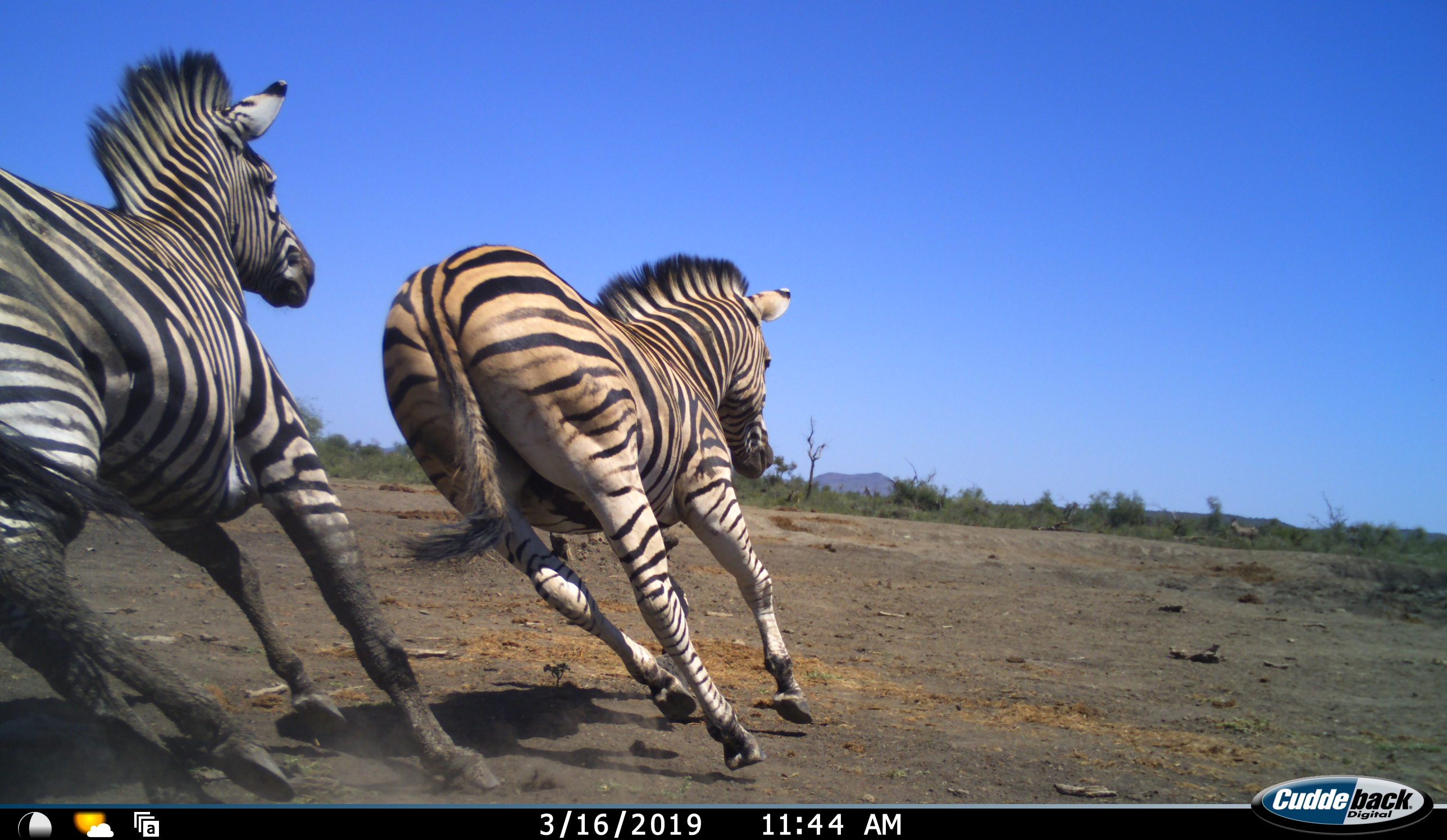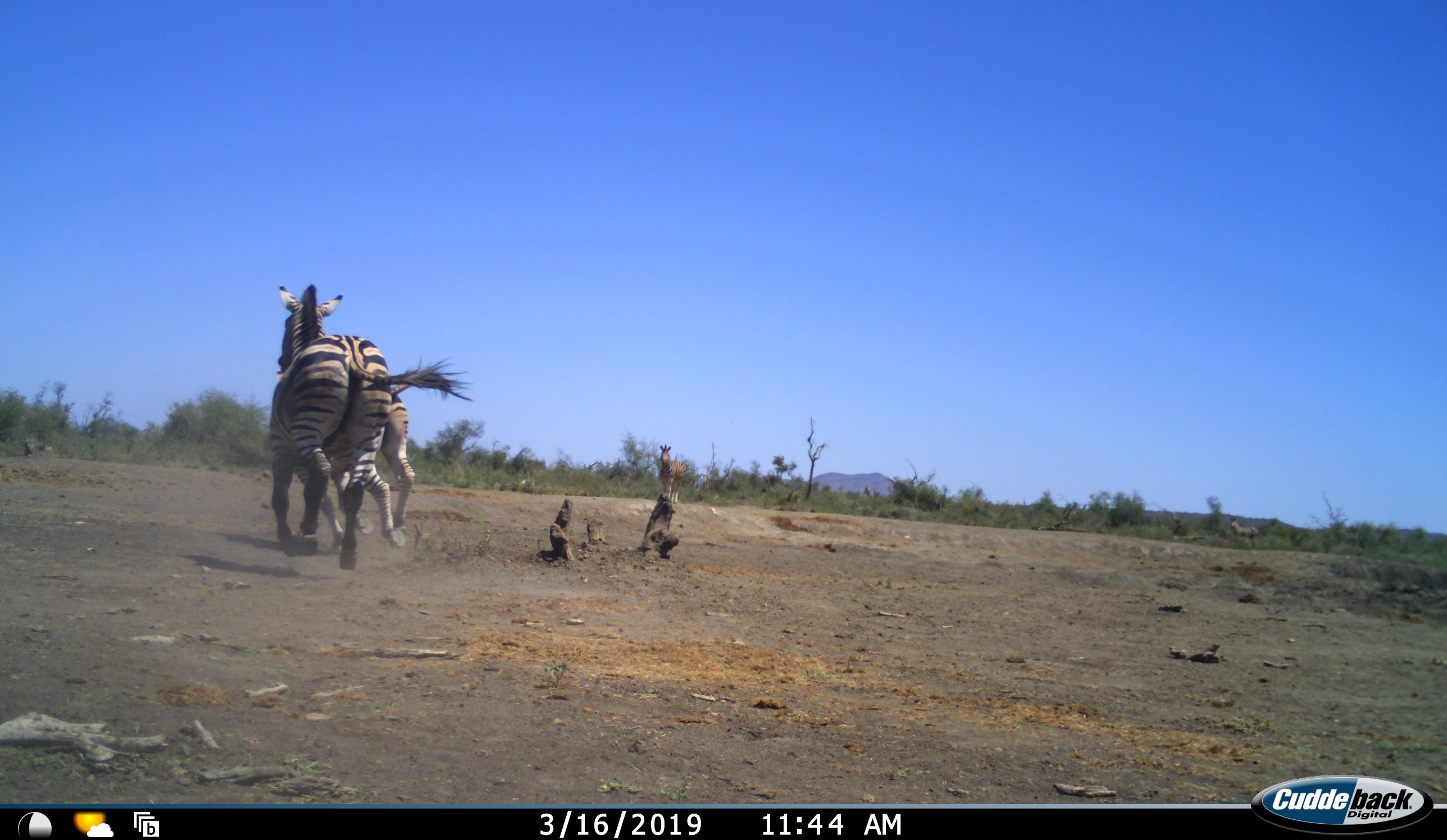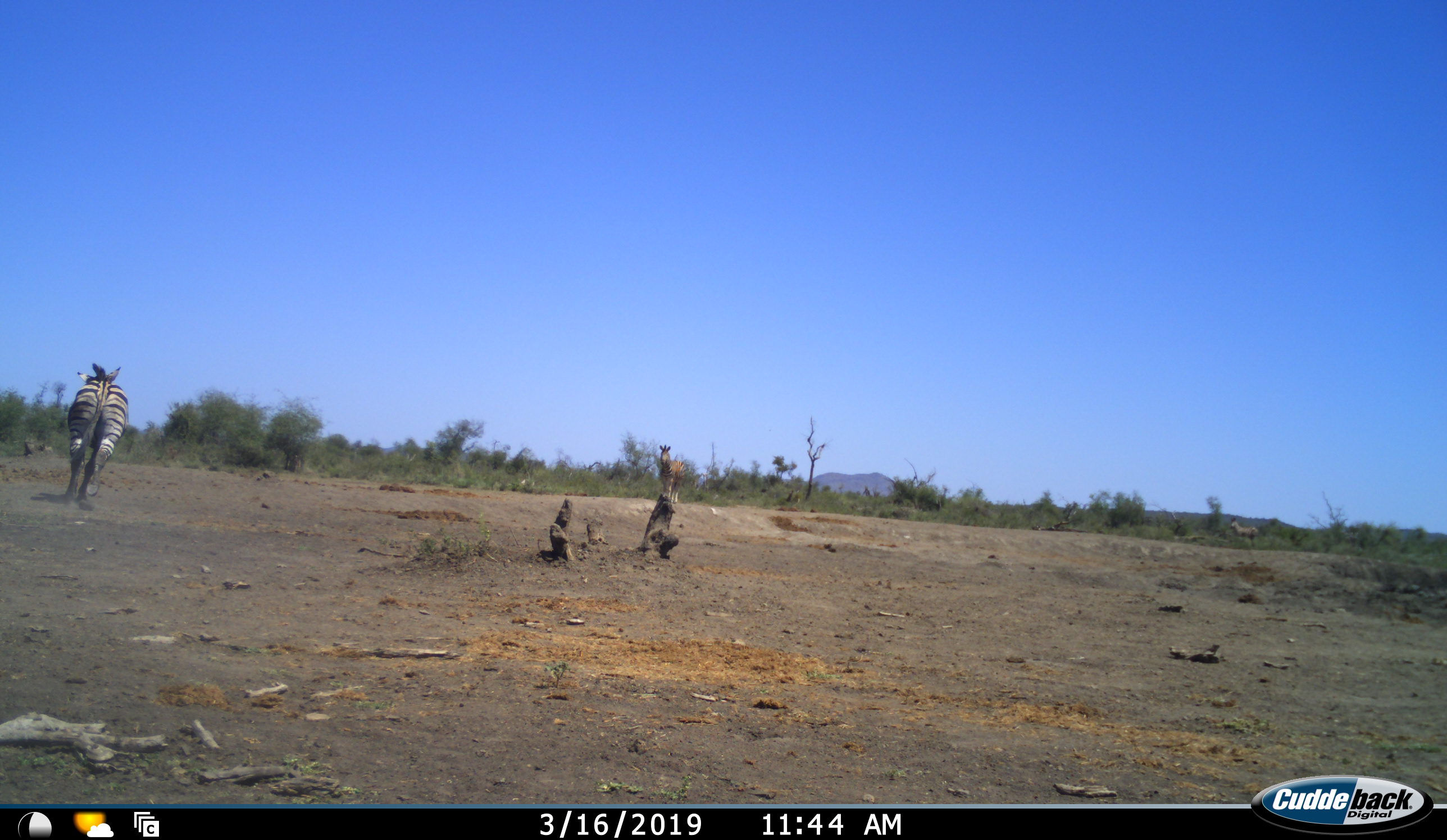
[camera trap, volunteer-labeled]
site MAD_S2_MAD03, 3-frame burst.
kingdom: Animalia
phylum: Chordata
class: Mammalia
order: Perissodactyla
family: Equidae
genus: Equus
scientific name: Equus quagga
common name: plains zebra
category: zebraplains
Zebraplains (plains zebra) (Equus quagga), count 3. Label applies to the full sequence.